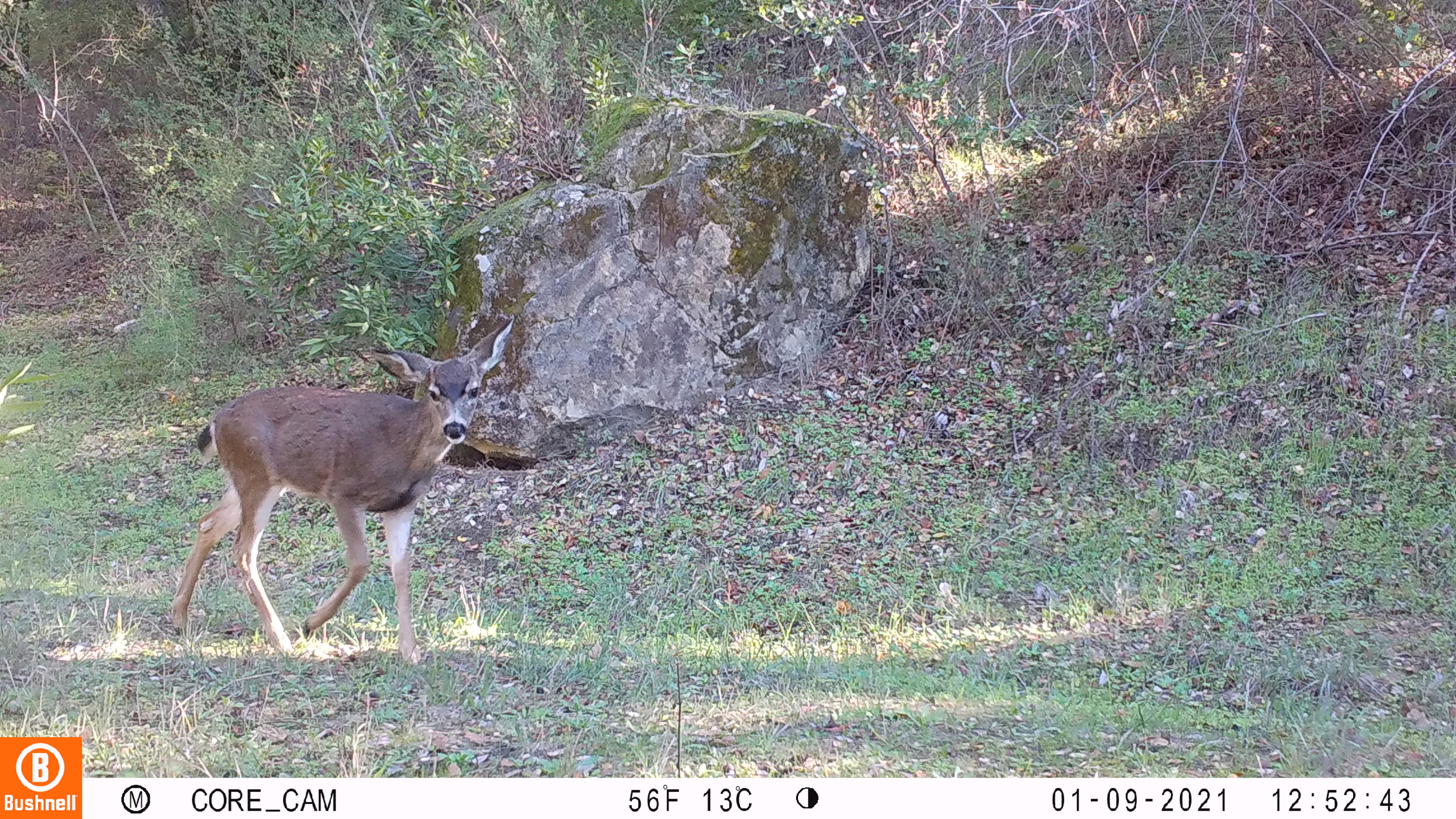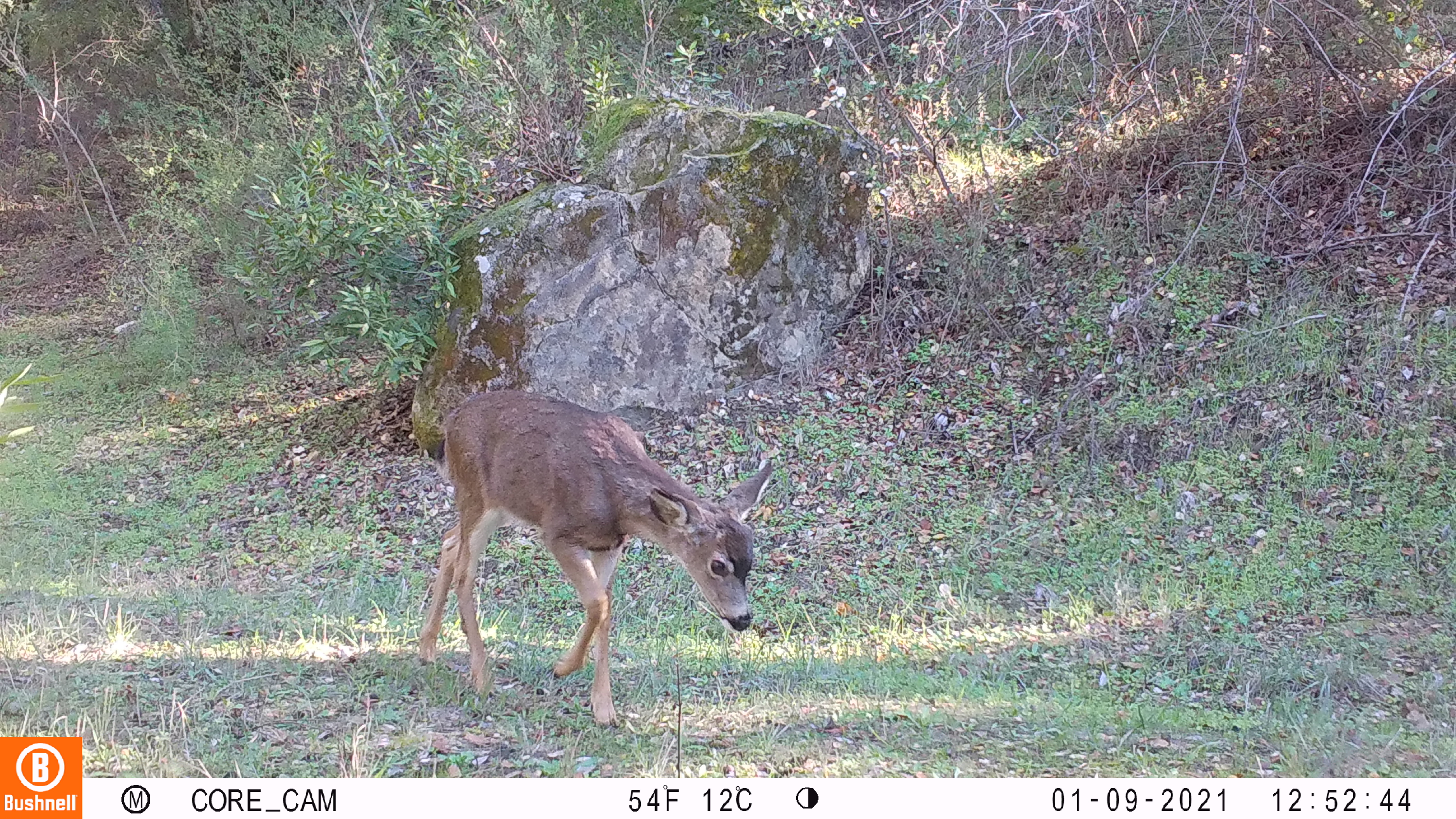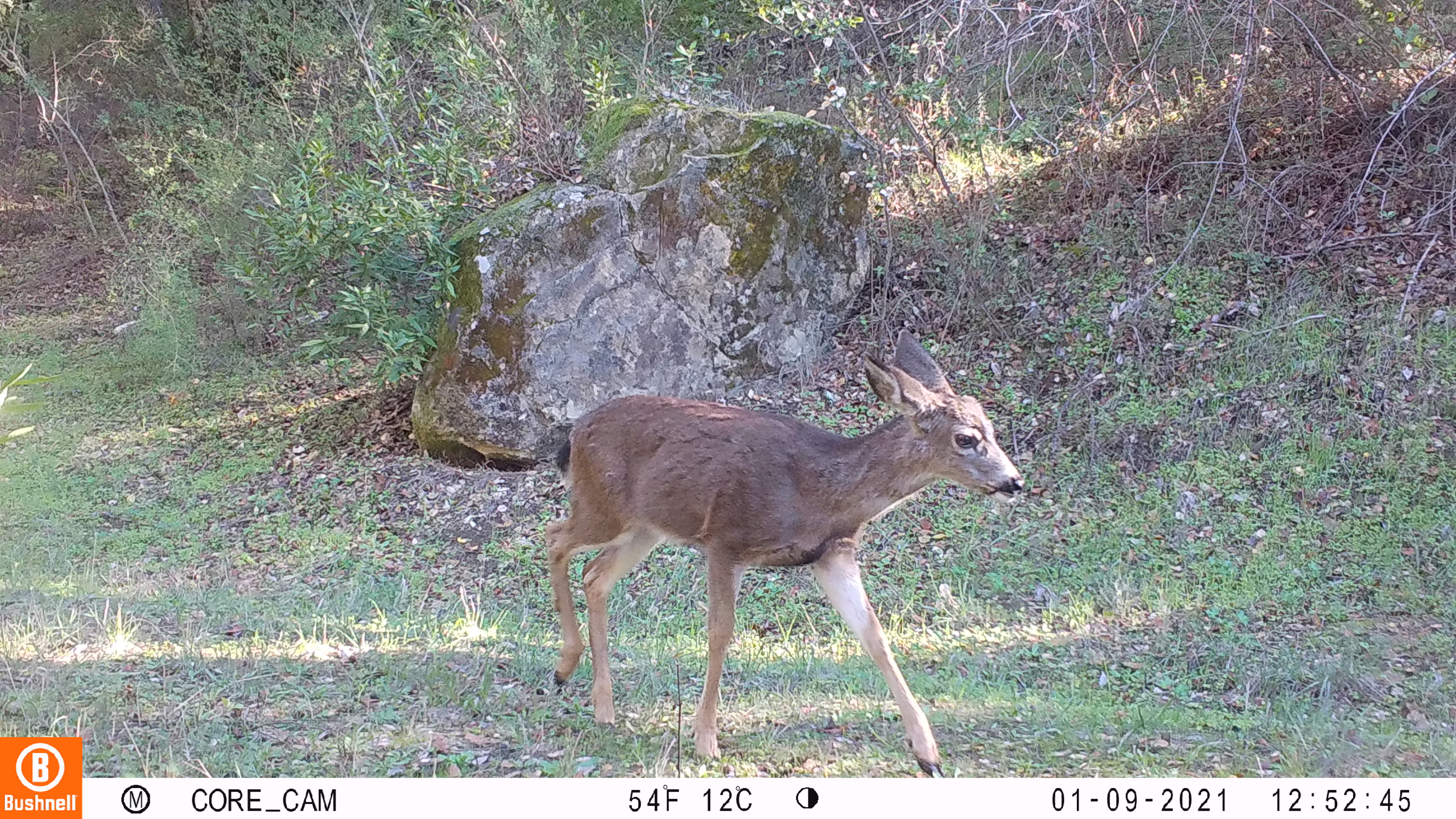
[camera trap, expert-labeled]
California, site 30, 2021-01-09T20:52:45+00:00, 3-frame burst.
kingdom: Animalia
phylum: Chordata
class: Mammalia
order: Artiodactyla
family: Cervidae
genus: Odocoileus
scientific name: Odocoileus hemionus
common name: mule deer